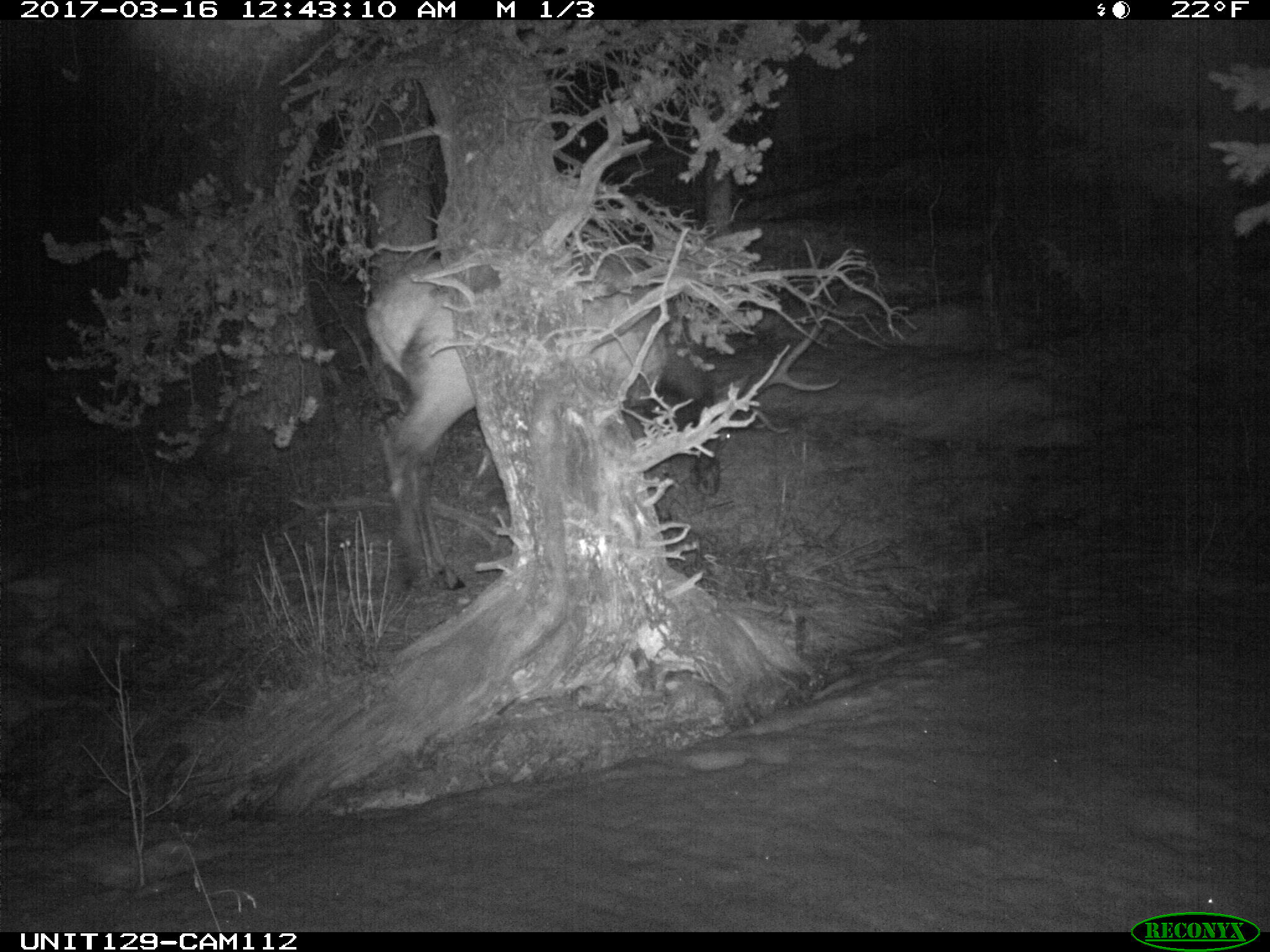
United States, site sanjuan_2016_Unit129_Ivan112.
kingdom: Animalia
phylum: Chordata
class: Mammalia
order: Artiodactyla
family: Cervidae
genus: Cervus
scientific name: Cervus elaphus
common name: red deer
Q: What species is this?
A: Cervus elaphus (red deer).